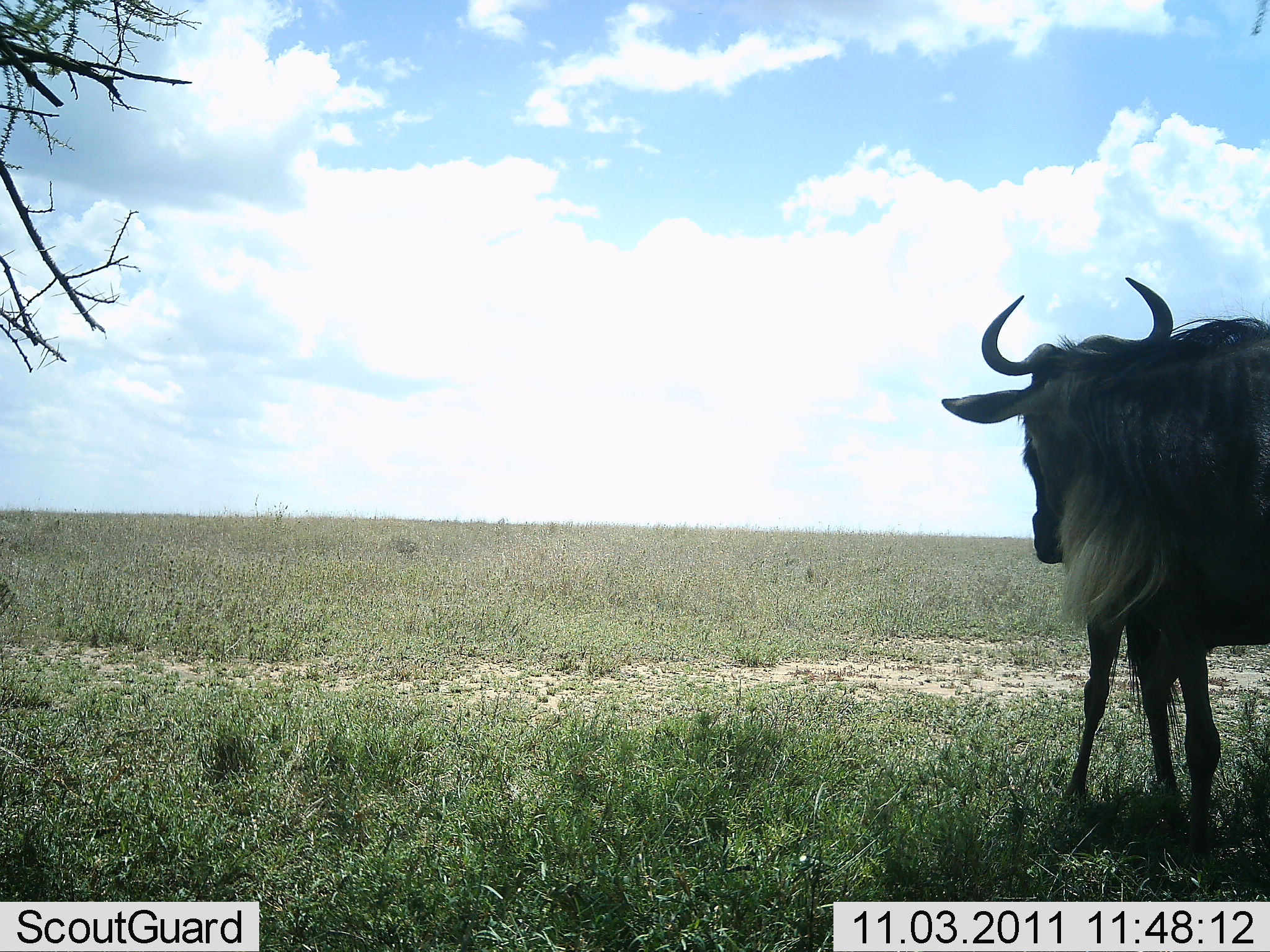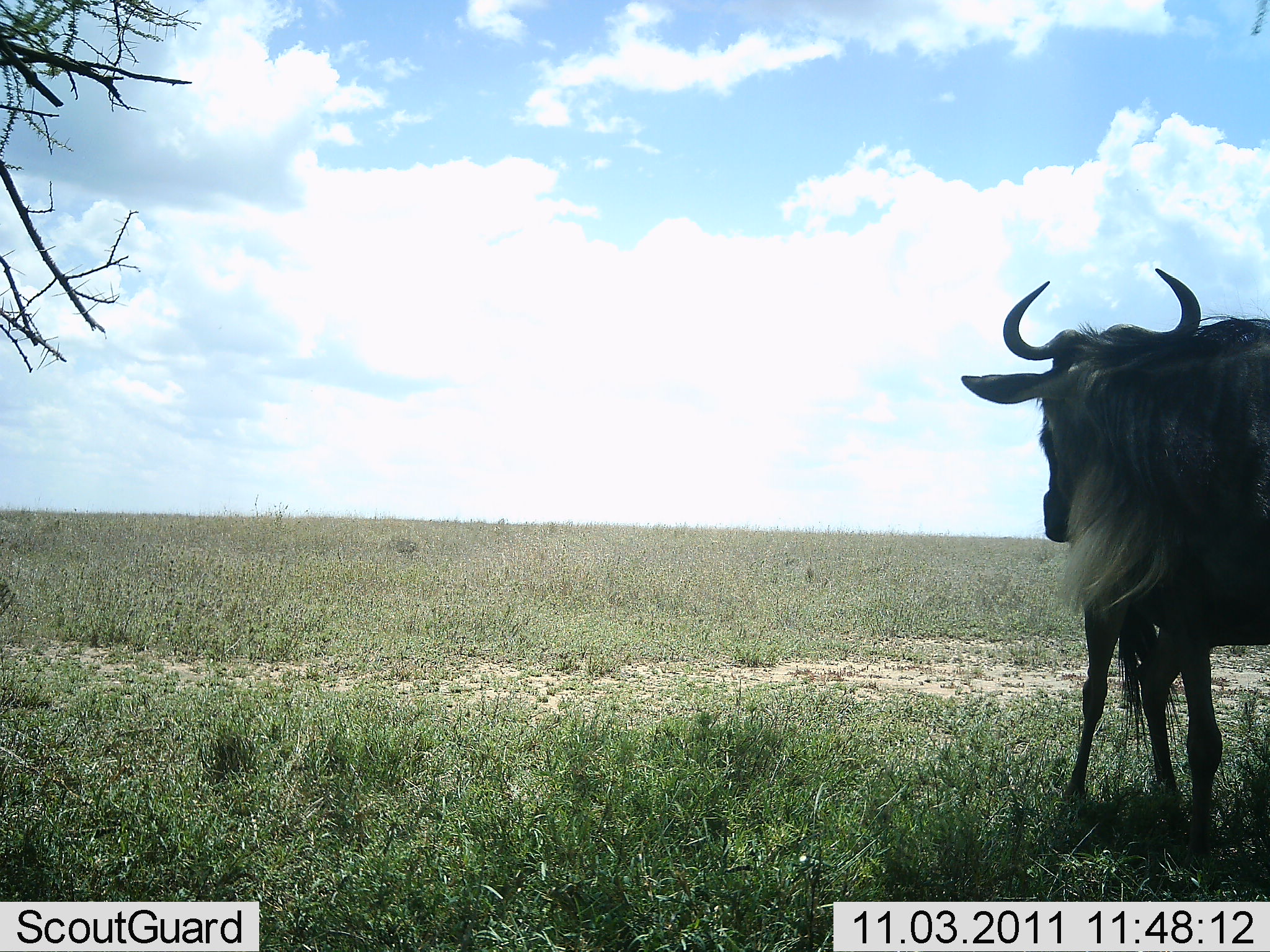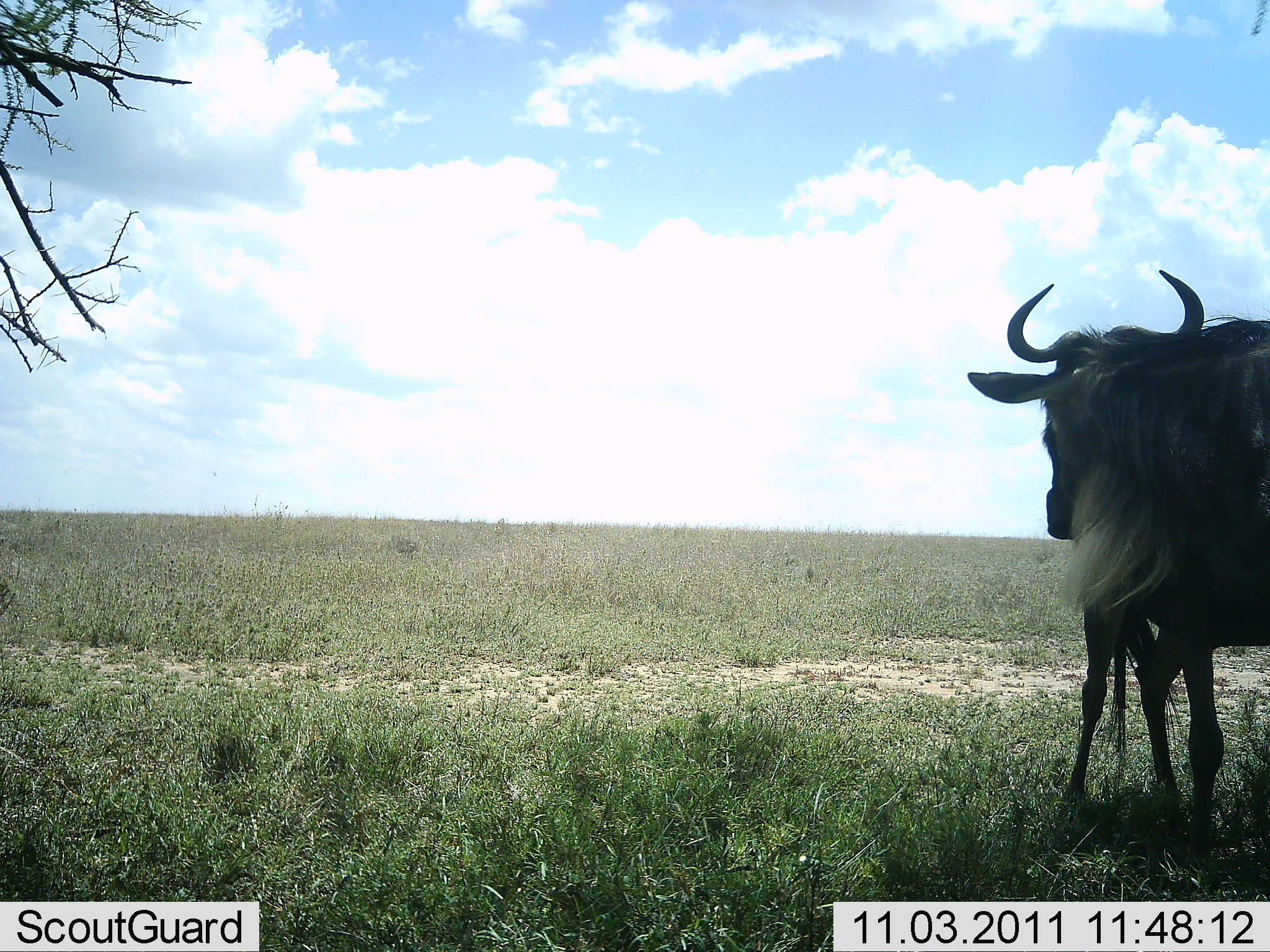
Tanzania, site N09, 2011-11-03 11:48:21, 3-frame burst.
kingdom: Animalia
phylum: Chordata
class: Mammalia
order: Artiodactyla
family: Bovidae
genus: Connochaetes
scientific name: Connochaetes taurinus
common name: blue wildebeest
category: wildebeest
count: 1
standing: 75%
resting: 0%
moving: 17%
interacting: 8%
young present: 17%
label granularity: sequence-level